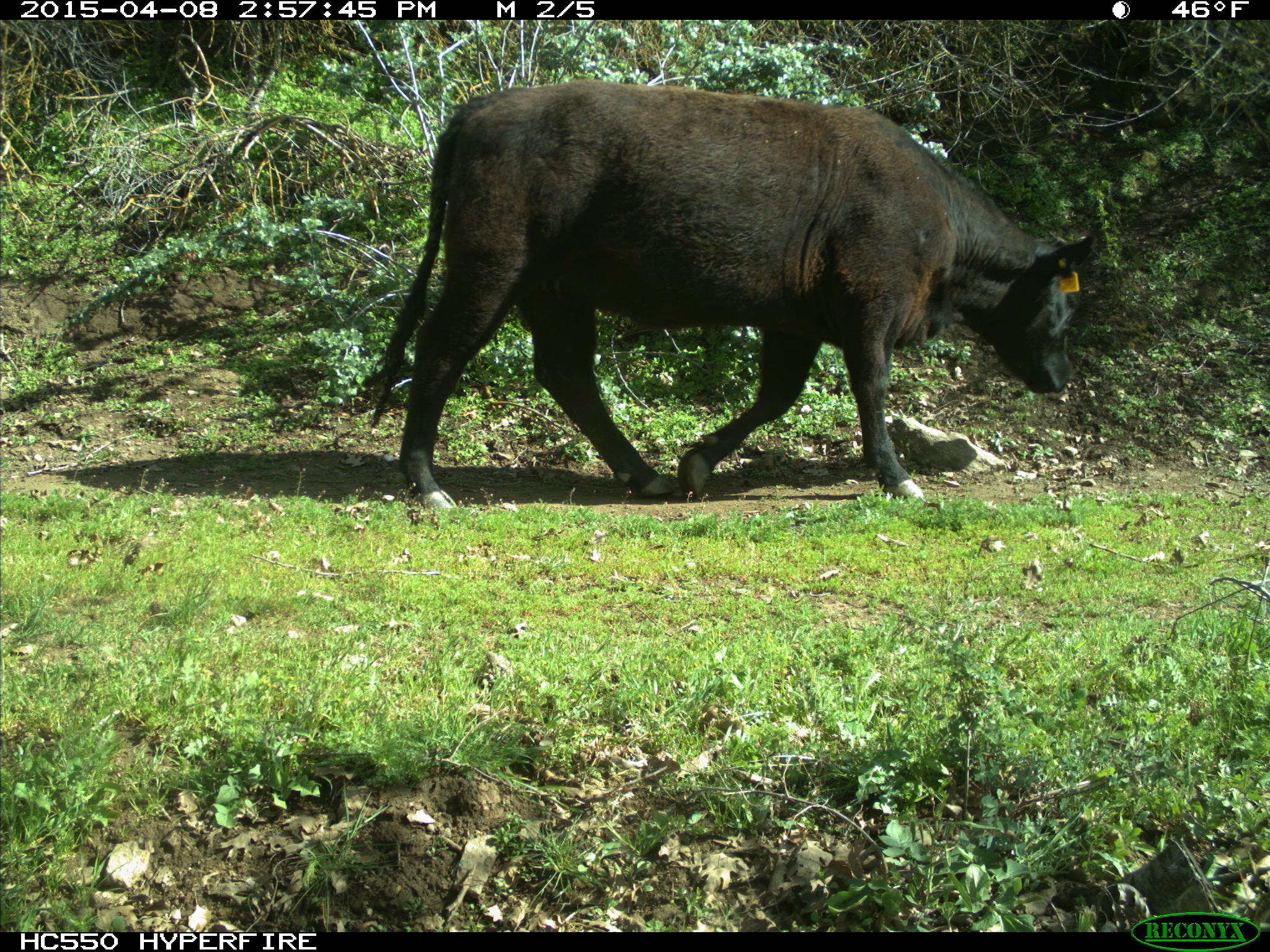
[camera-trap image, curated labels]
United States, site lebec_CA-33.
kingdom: Animalia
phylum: Chordata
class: Mammalia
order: Artiodactyla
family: Bovidae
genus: Bos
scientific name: Bos taurus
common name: domestic cow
Bos taurus (domestic cow).